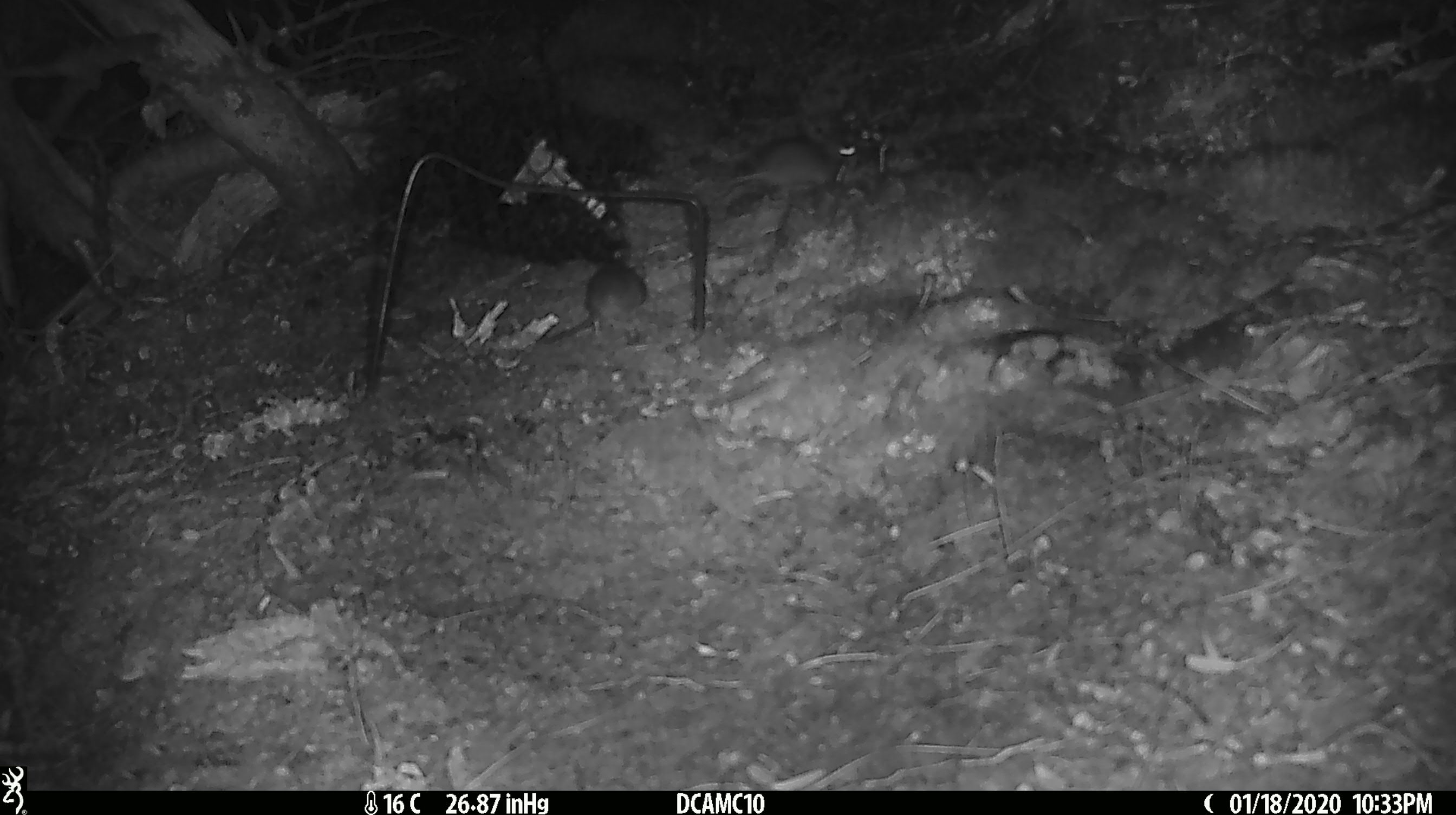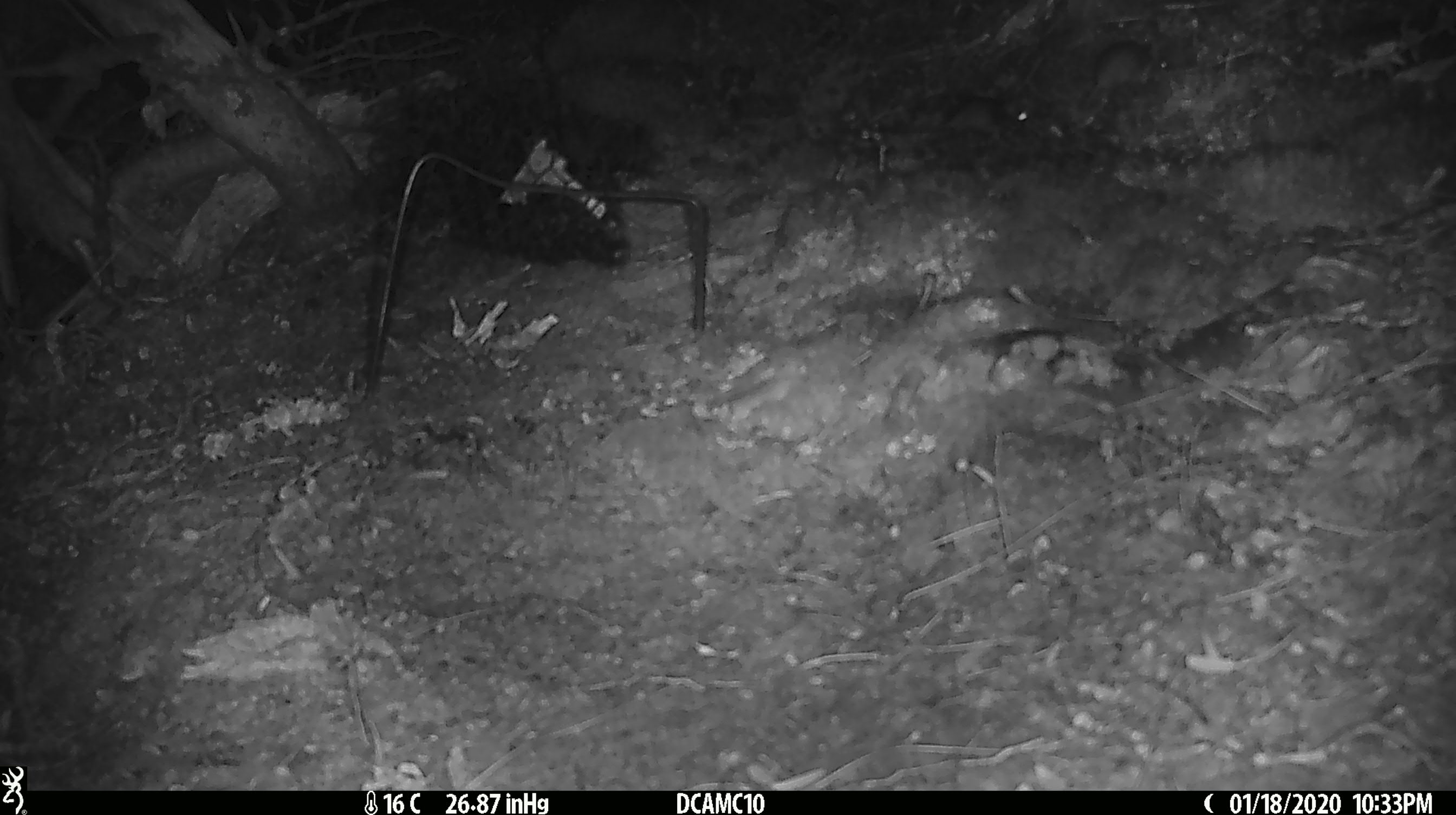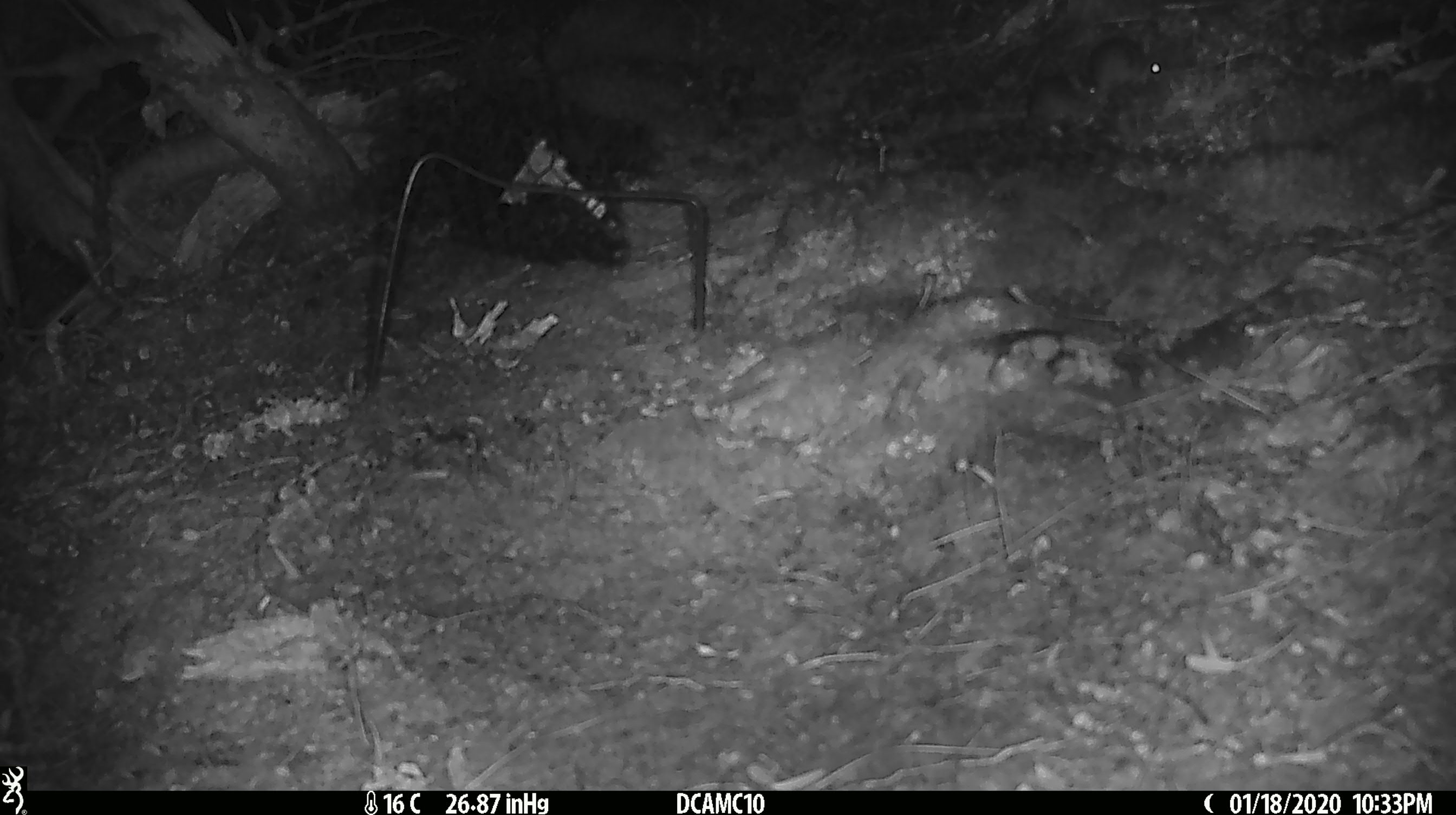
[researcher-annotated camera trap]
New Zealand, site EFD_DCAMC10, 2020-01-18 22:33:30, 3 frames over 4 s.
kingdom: Animalia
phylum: Chordata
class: Mammalia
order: Rodentia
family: Muridae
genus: Mus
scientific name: Mus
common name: mouse